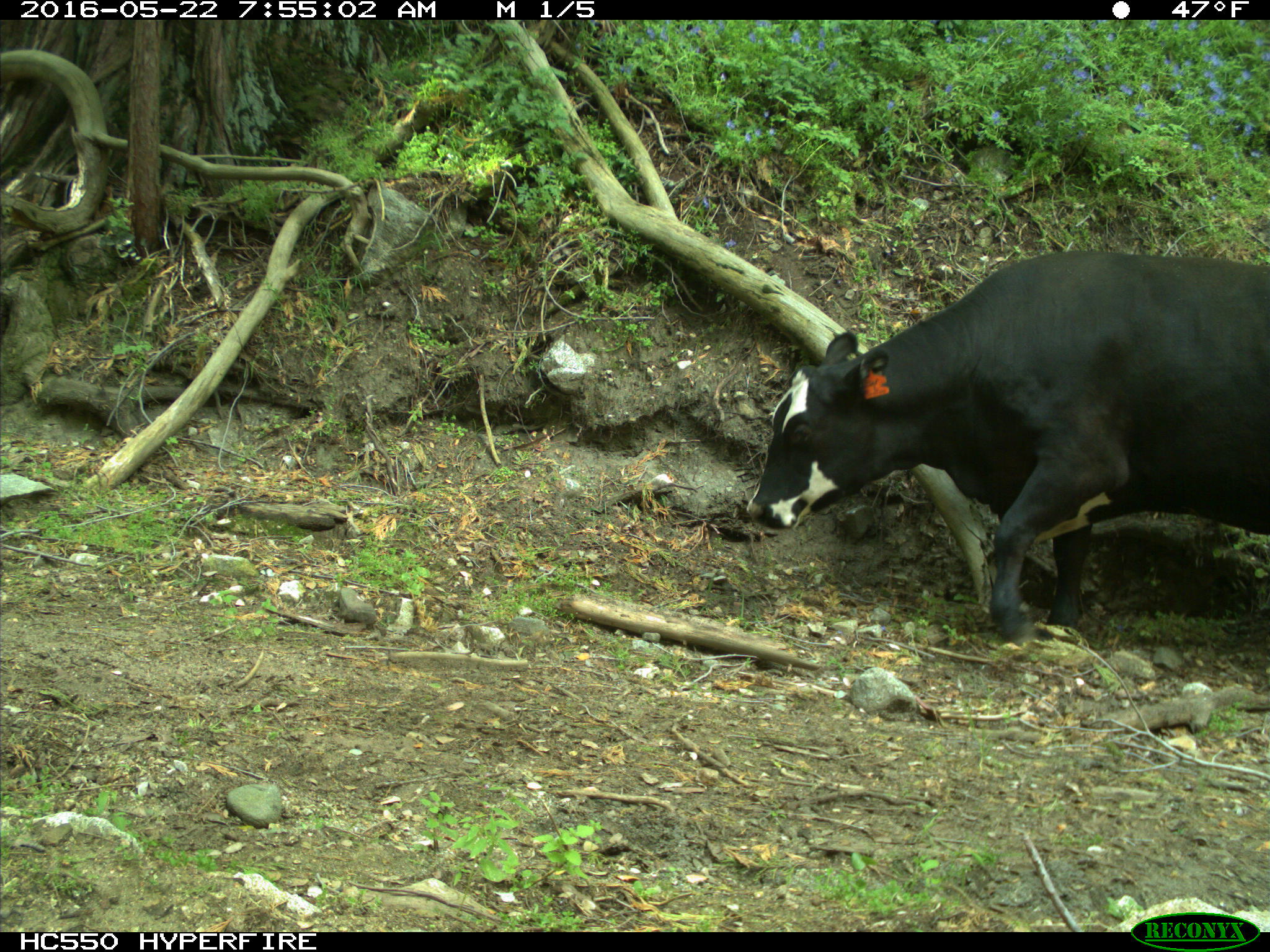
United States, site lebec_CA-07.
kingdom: Animalia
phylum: Chordata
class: Mammalia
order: Artiodactyla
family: Bovidae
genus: Bos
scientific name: Bos taurus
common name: domestic cow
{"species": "Bos taurus (domestic cow)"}